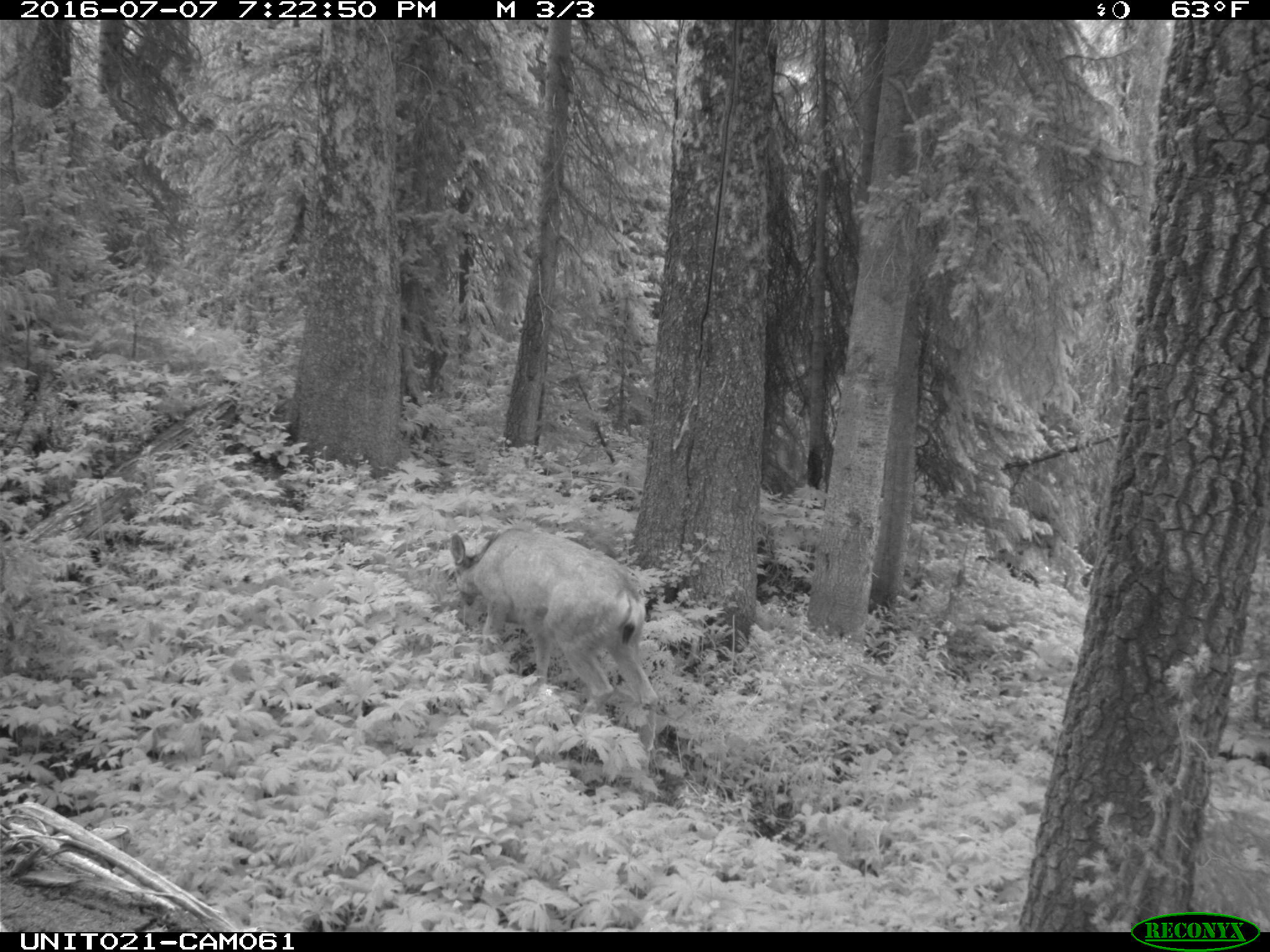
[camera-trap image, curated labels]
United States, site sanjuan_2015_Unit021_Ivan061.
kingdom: Animalia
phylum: Chordata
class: Mammalia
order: Artiodactyla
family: Cervidae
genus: Odocoileus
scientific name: Odocoileus hemionus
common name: mule deer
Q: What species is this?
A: Odocoileus hemionus (mule deer).